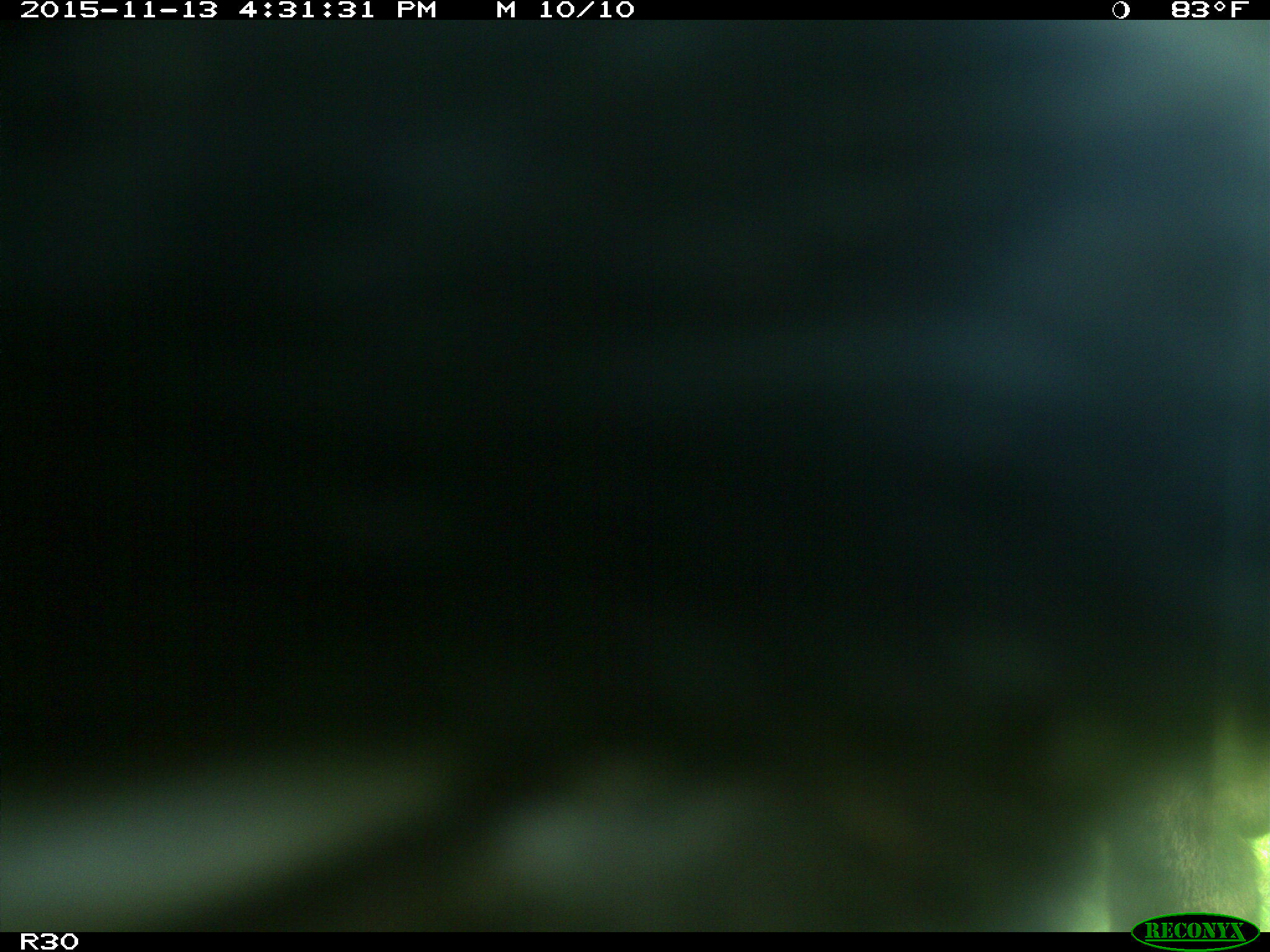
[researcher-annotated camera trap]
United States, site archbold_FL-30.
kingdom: Animalia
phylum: Chordata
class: Mammalia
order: Artiodactyla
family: Bovidae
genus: Bos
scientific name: Bos taurus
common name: domestic cow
Bos taurus (domestic cow).